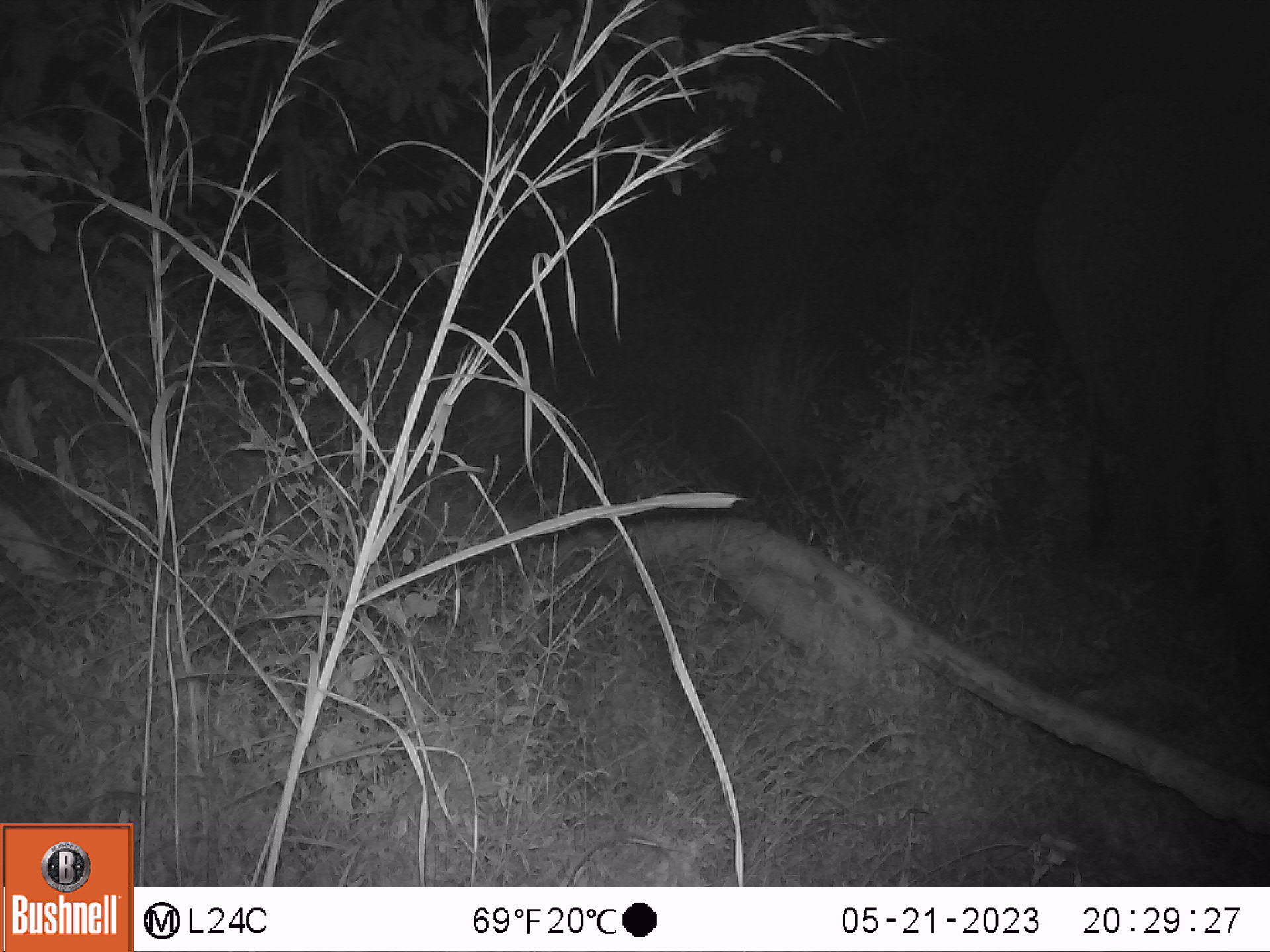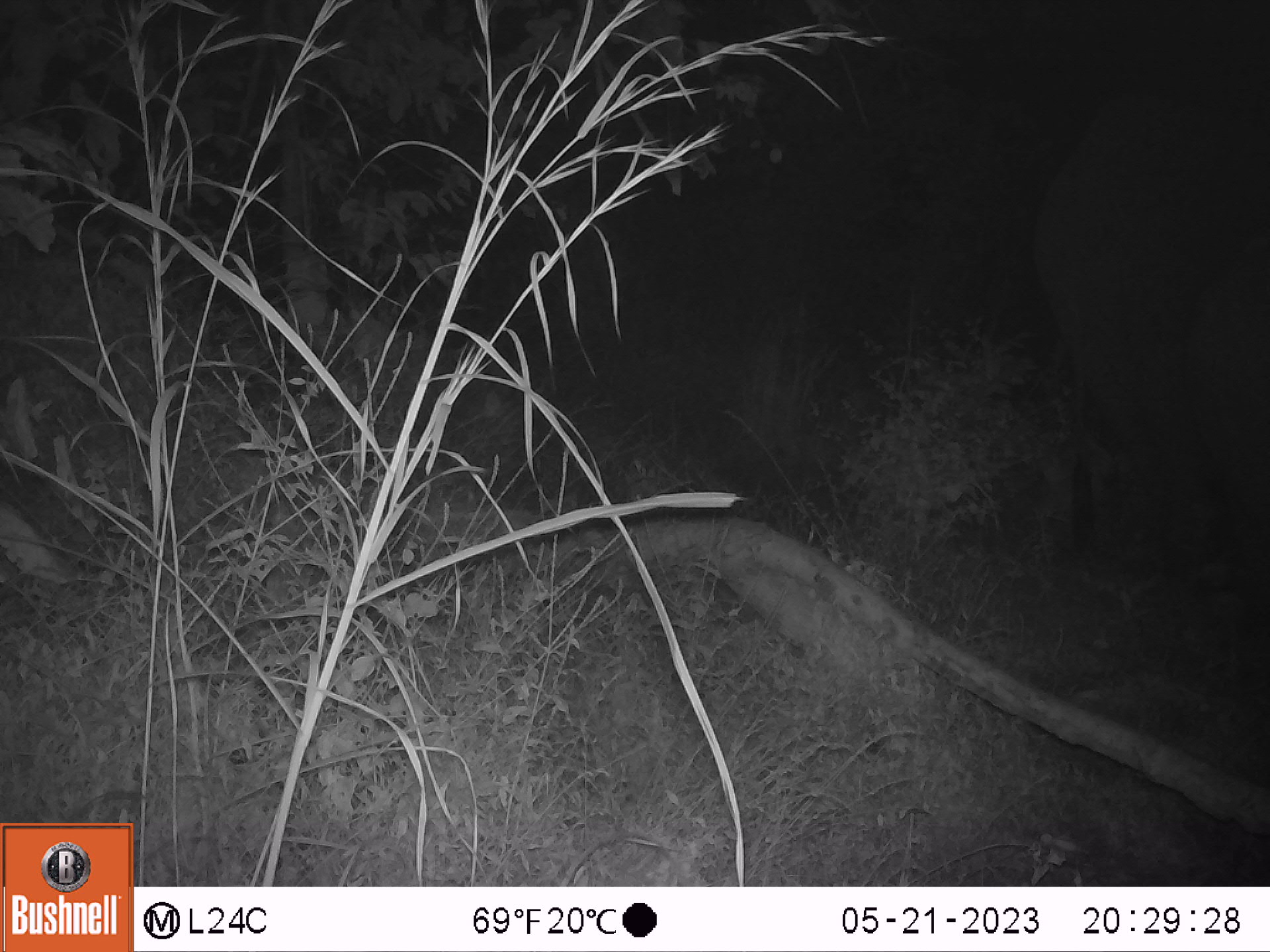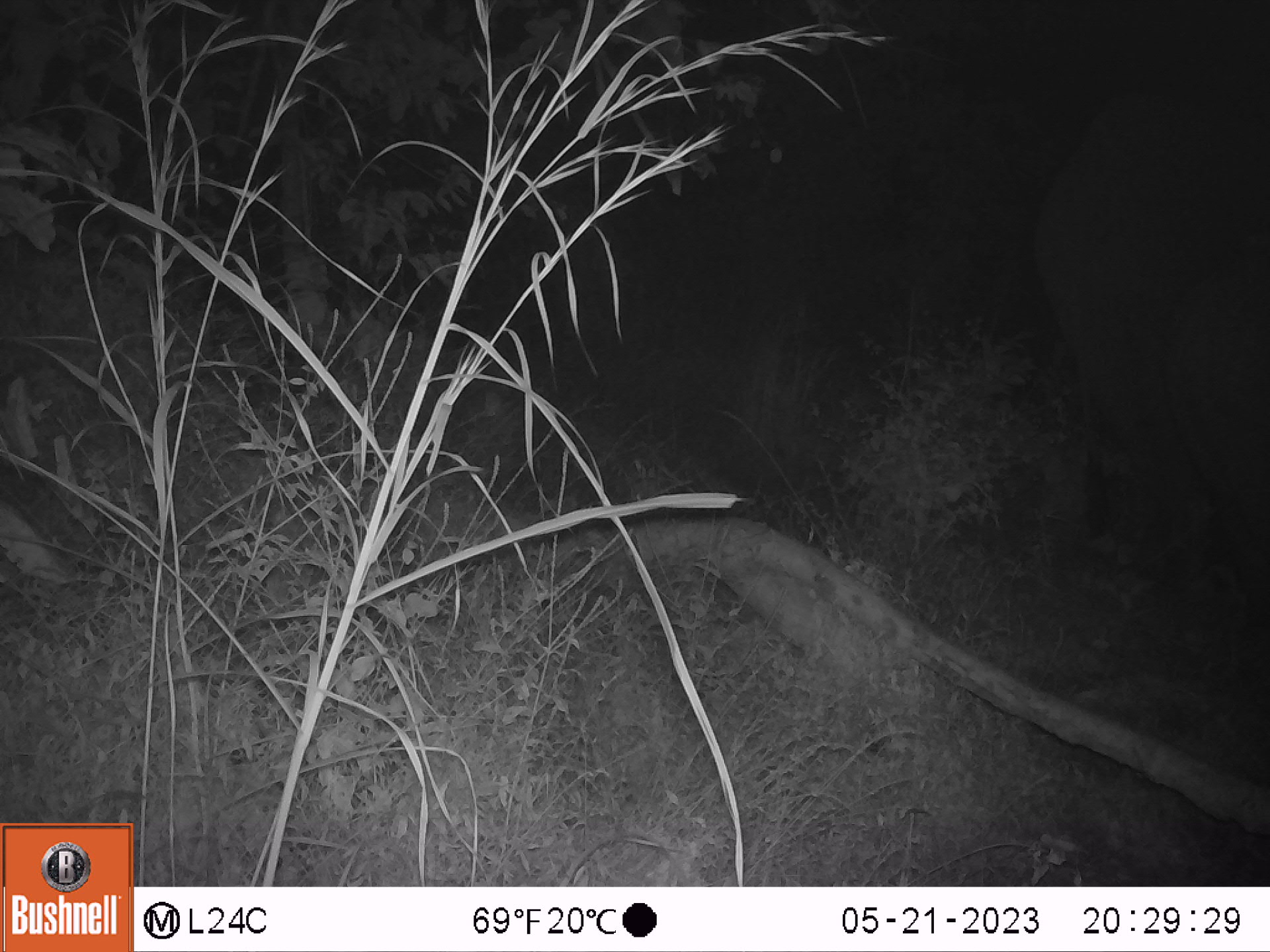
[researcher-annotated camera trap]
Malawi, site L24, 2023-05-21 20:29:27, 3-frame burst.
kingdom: Animalia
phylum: Chordata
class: Mammalia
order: Proboscidea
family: Elephantidae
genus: Loxodonta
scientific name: Loxodonta africana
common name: african savanna elephant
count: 1